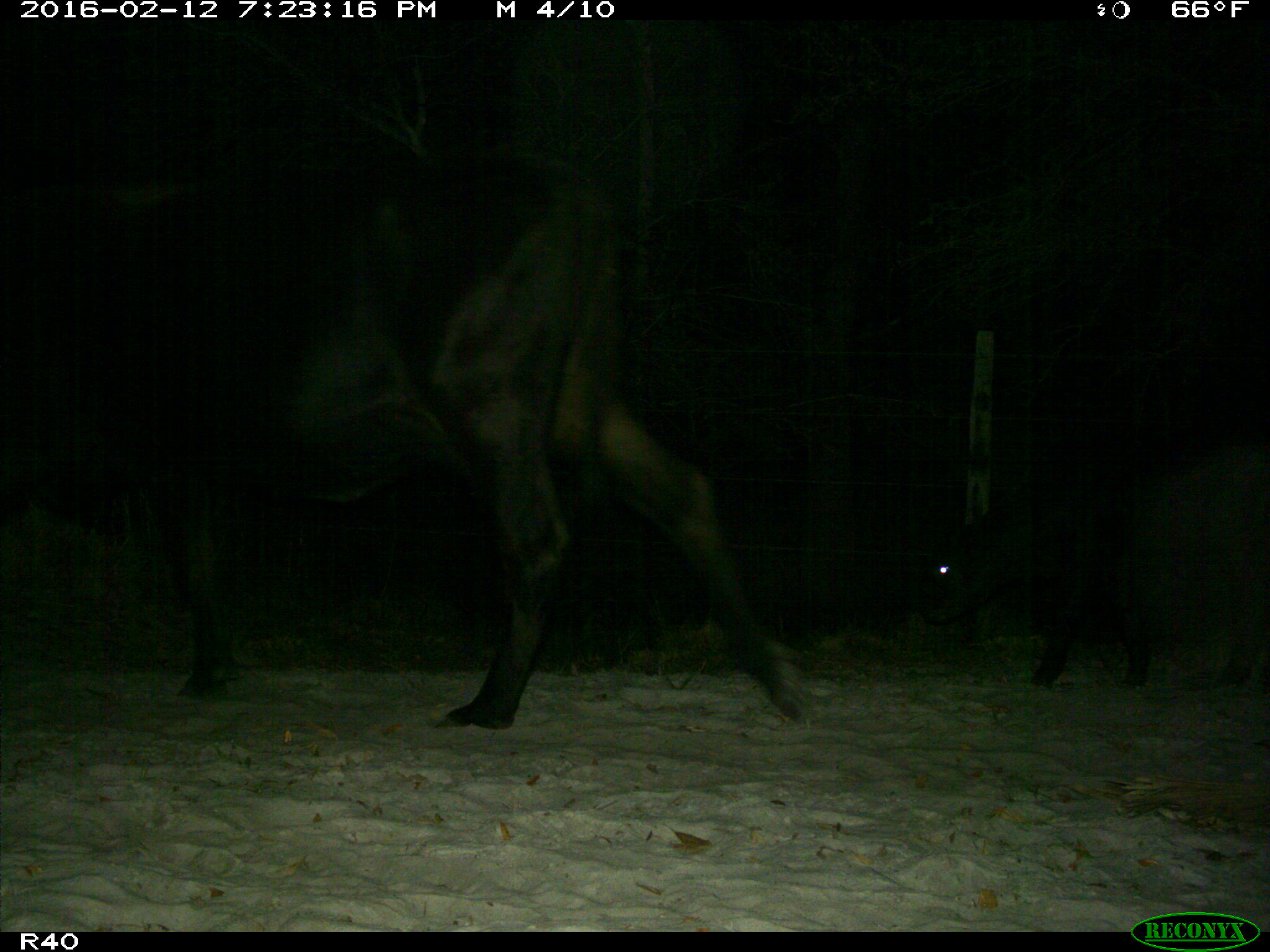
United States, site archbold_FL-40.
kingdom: Animalia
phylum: Chordata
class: Mammalia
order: Artiodactyla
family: Bovidae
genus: Bos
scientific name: Bos taurus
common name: domestic cow